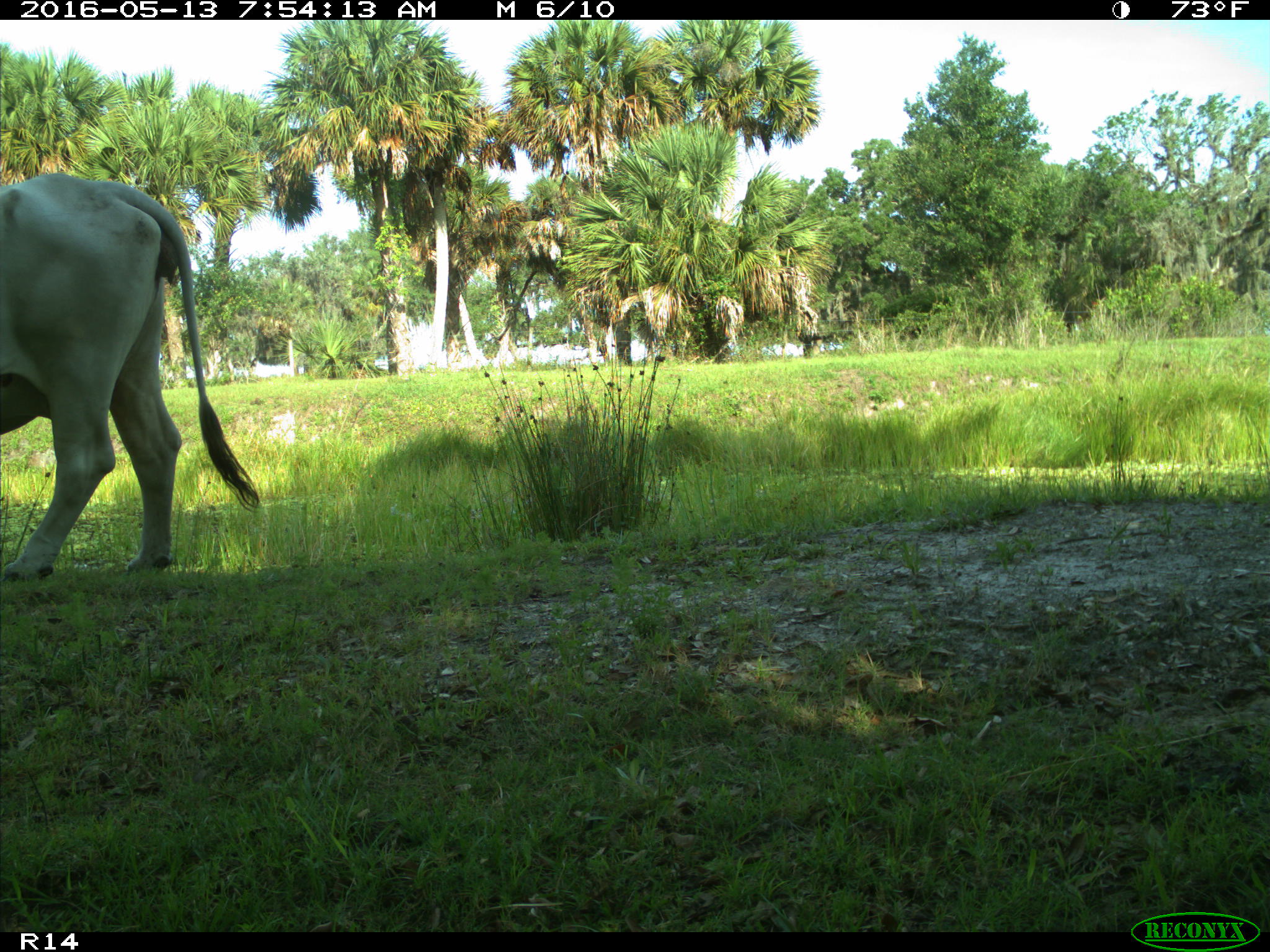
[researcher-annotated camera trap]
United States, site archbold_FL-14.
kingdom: Animalia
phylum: Chordata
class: Mammalia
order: Artiodactyla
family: Bovidae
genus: Bos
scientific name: Bos taurus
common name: domestic cow